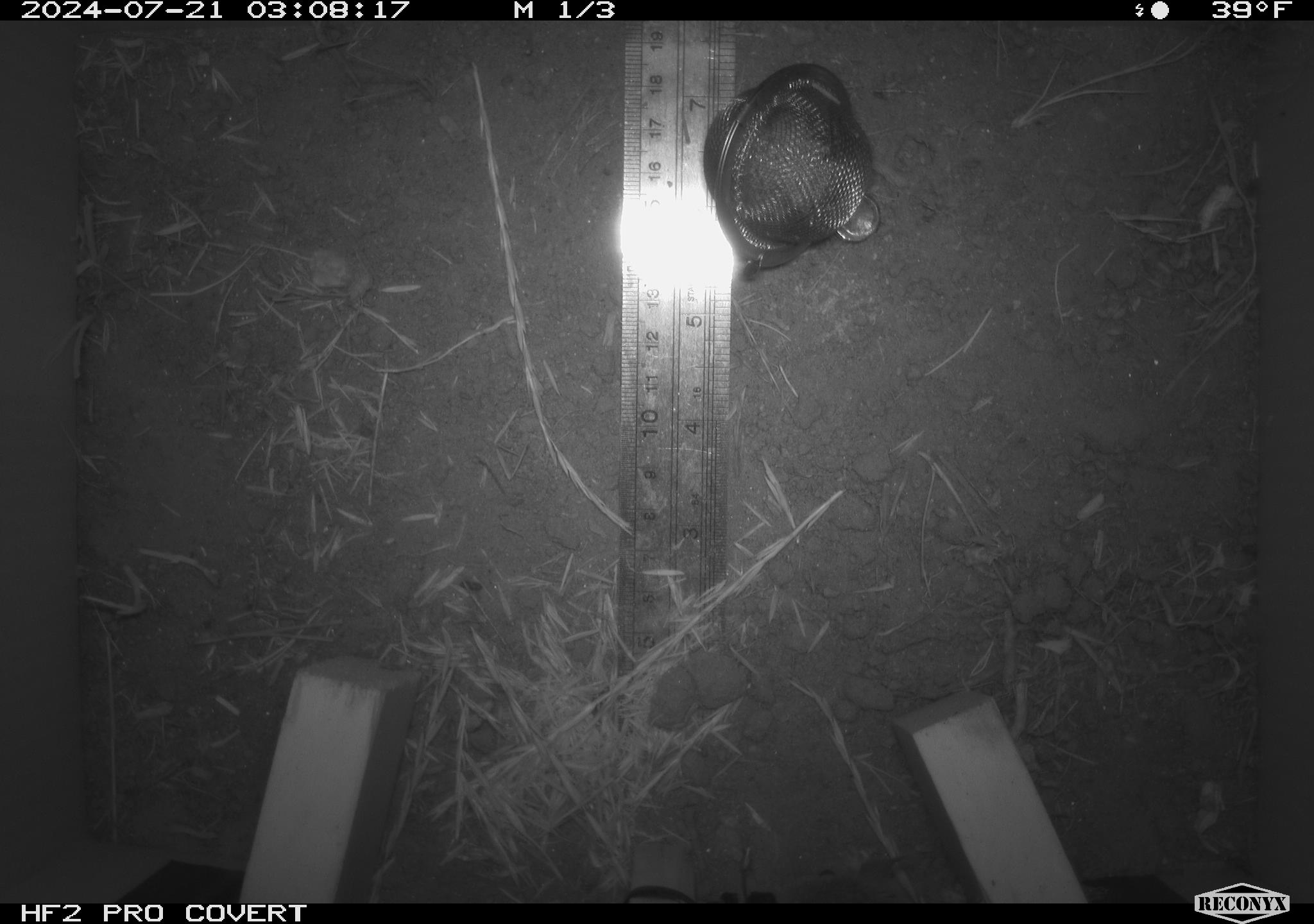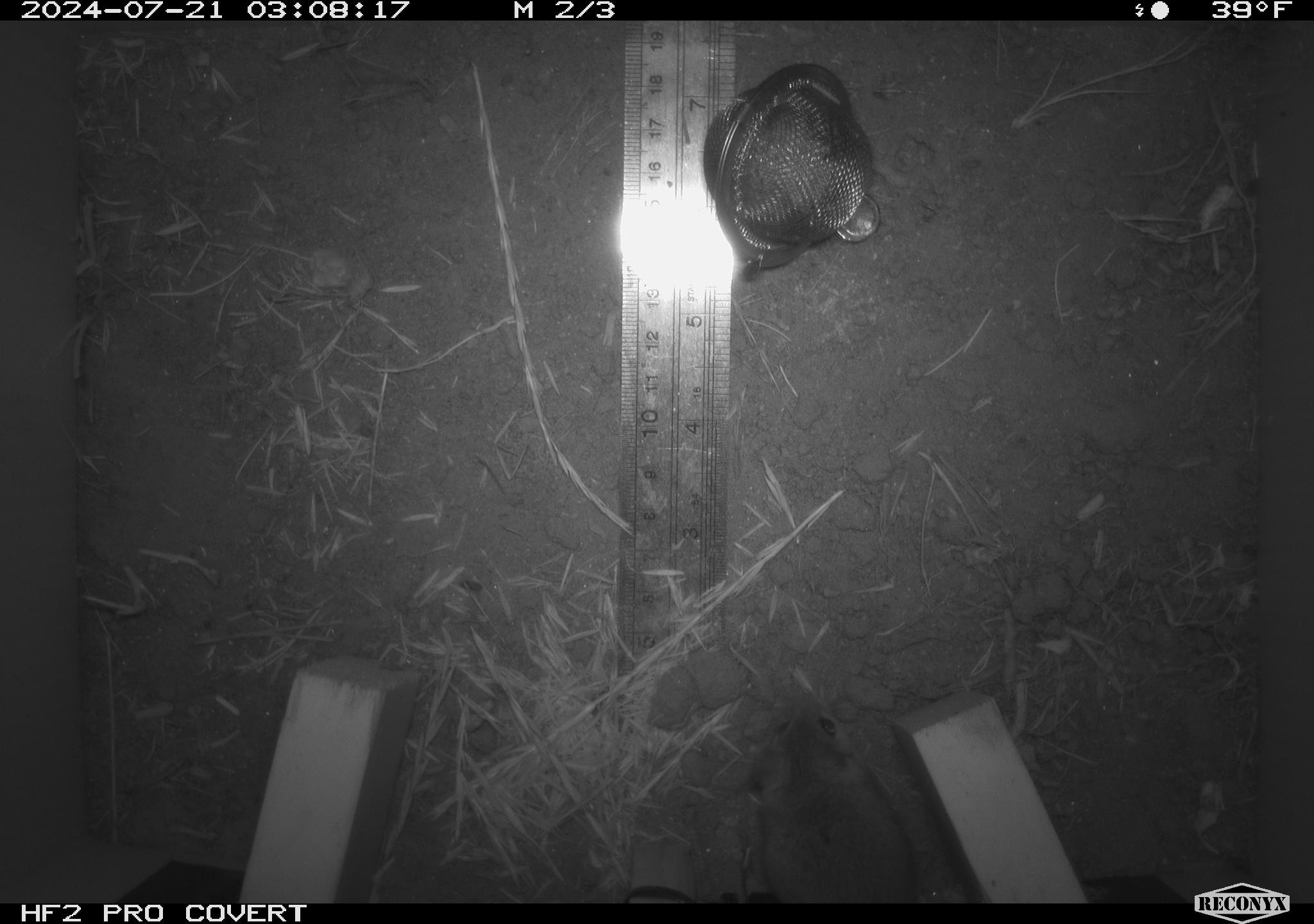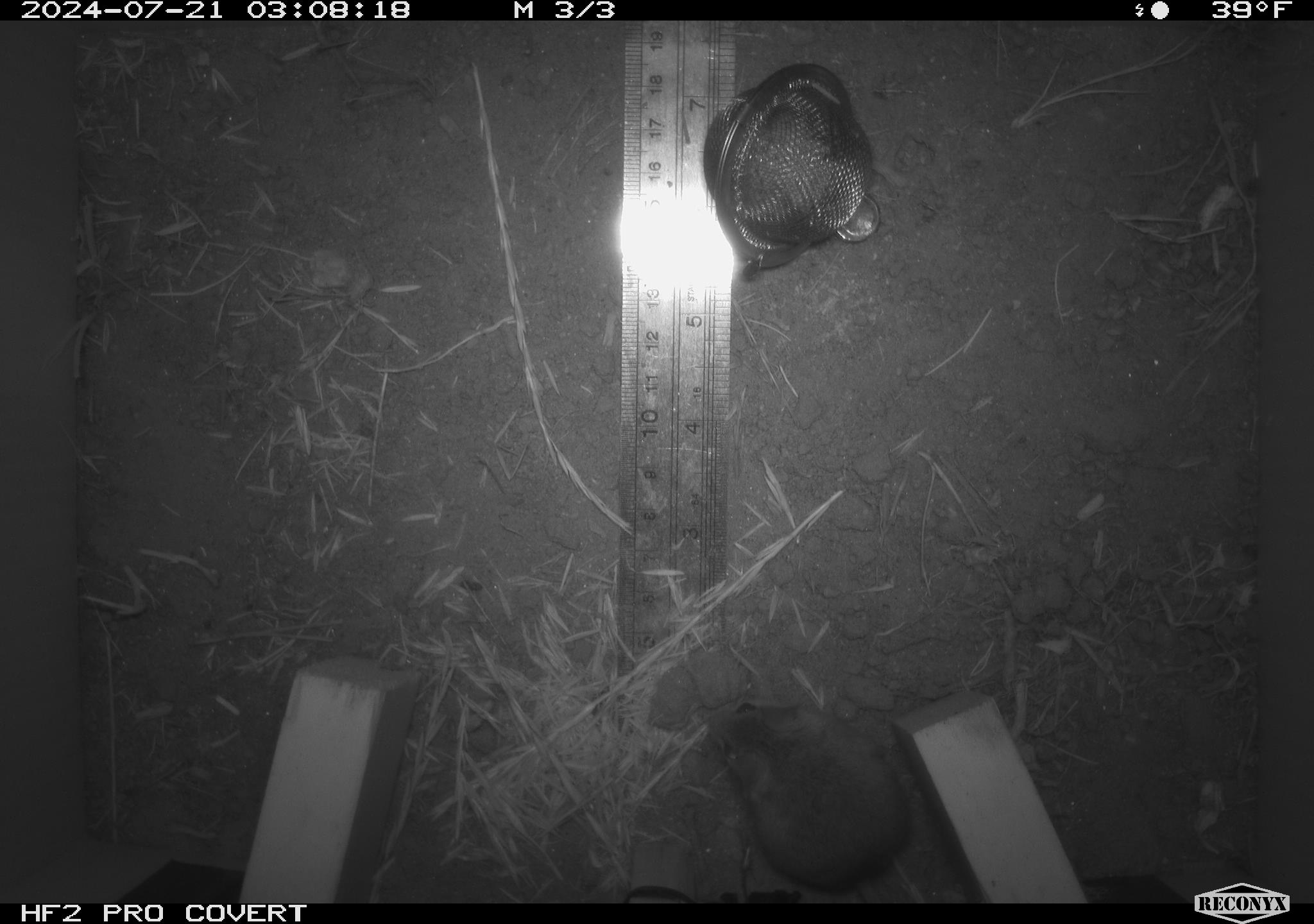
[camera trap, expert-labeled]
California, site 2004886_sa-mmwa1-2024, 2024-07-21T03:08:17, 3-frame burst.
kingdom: Animalia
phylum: Chordata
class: Mammalia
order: Rodentia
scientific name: Rodentia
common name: mouse species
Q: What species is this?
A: Mouse species (Rodentia).